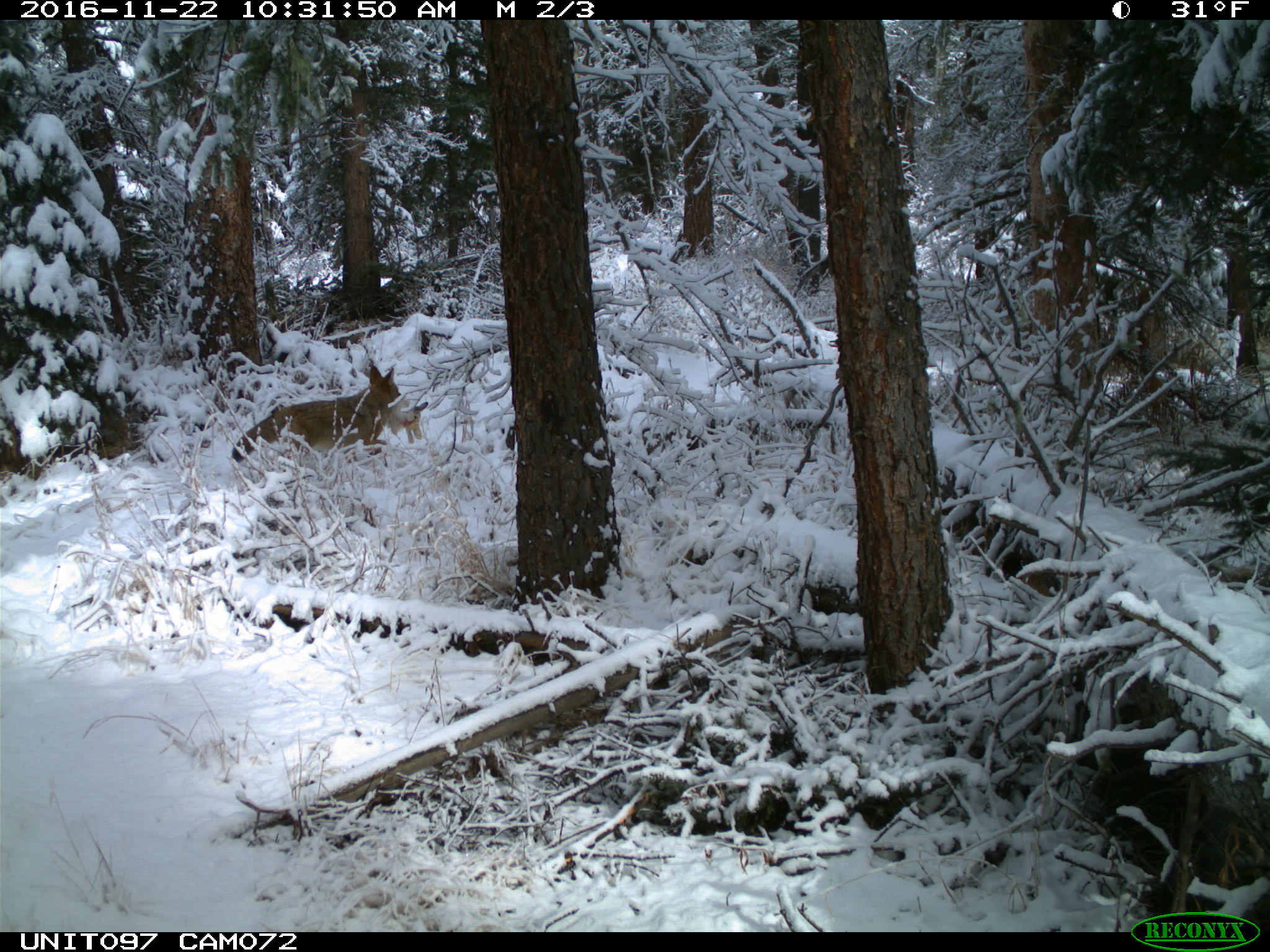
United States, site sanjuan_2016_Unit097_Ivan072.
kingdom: Animalia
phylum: Chordata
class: Mammalia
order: Lagomorpha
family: Leporidae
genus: Lepus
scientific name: Lepus americanus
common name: snowshoe hare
Lepus americanus (snowshoe hare).